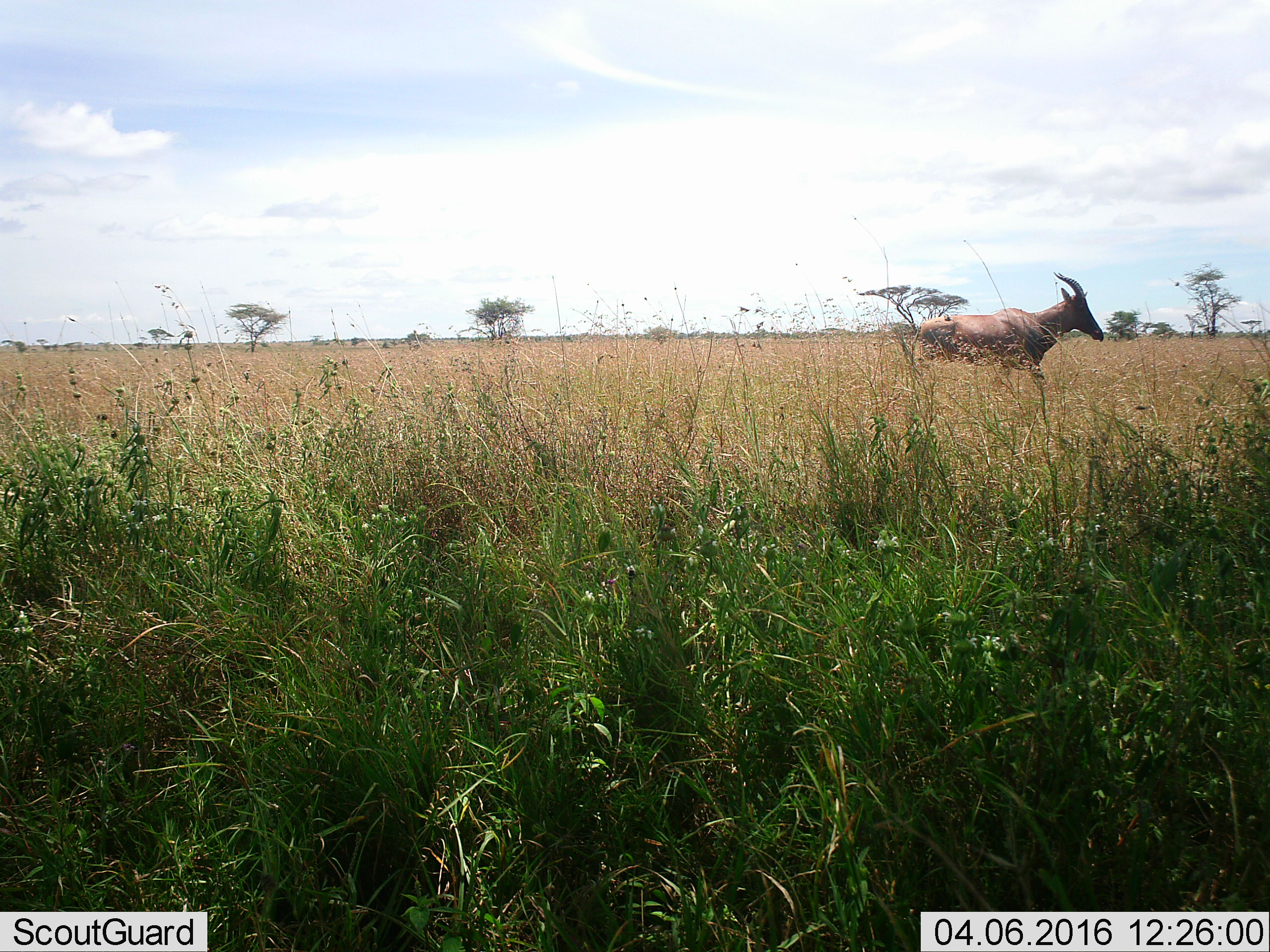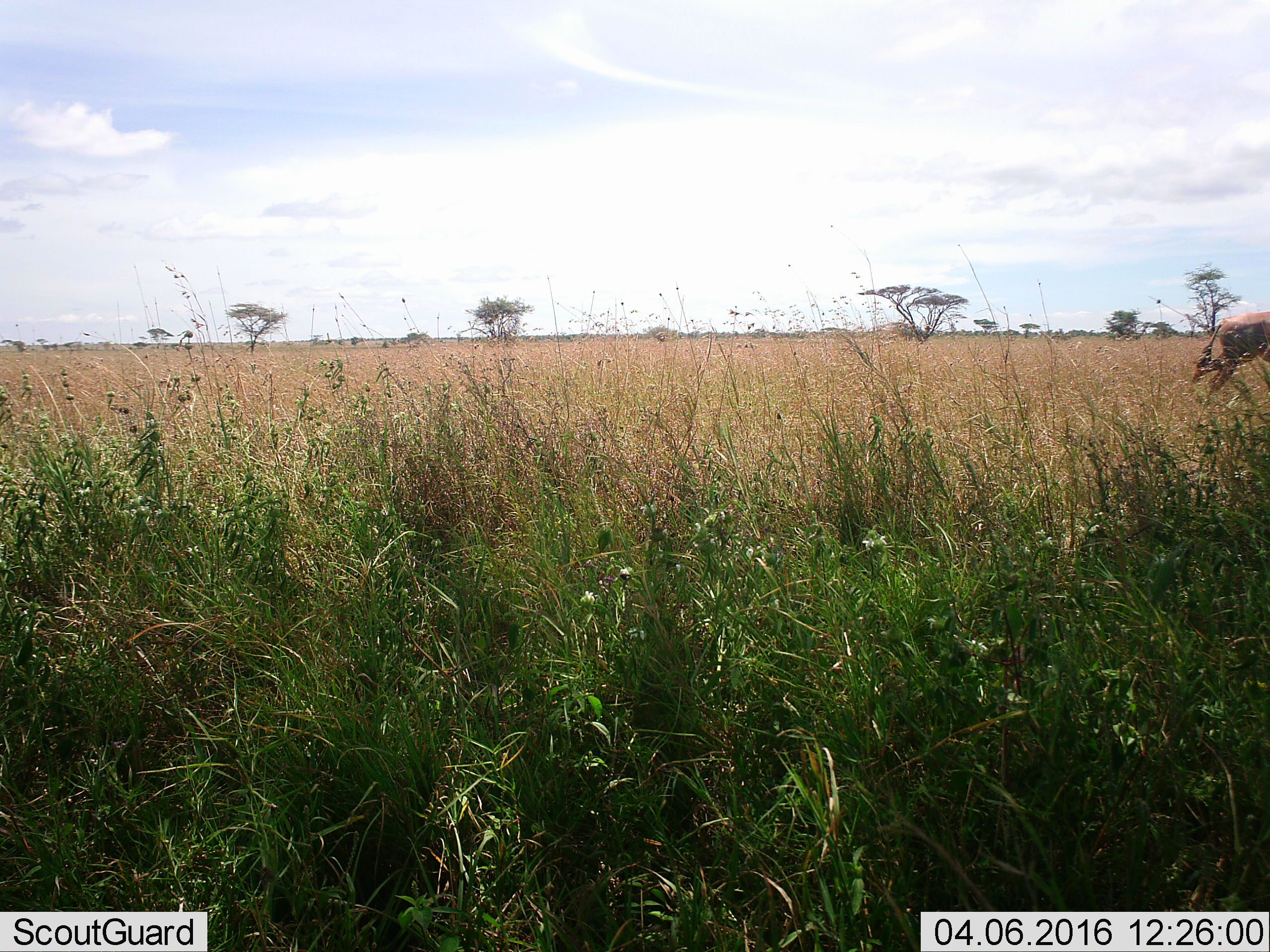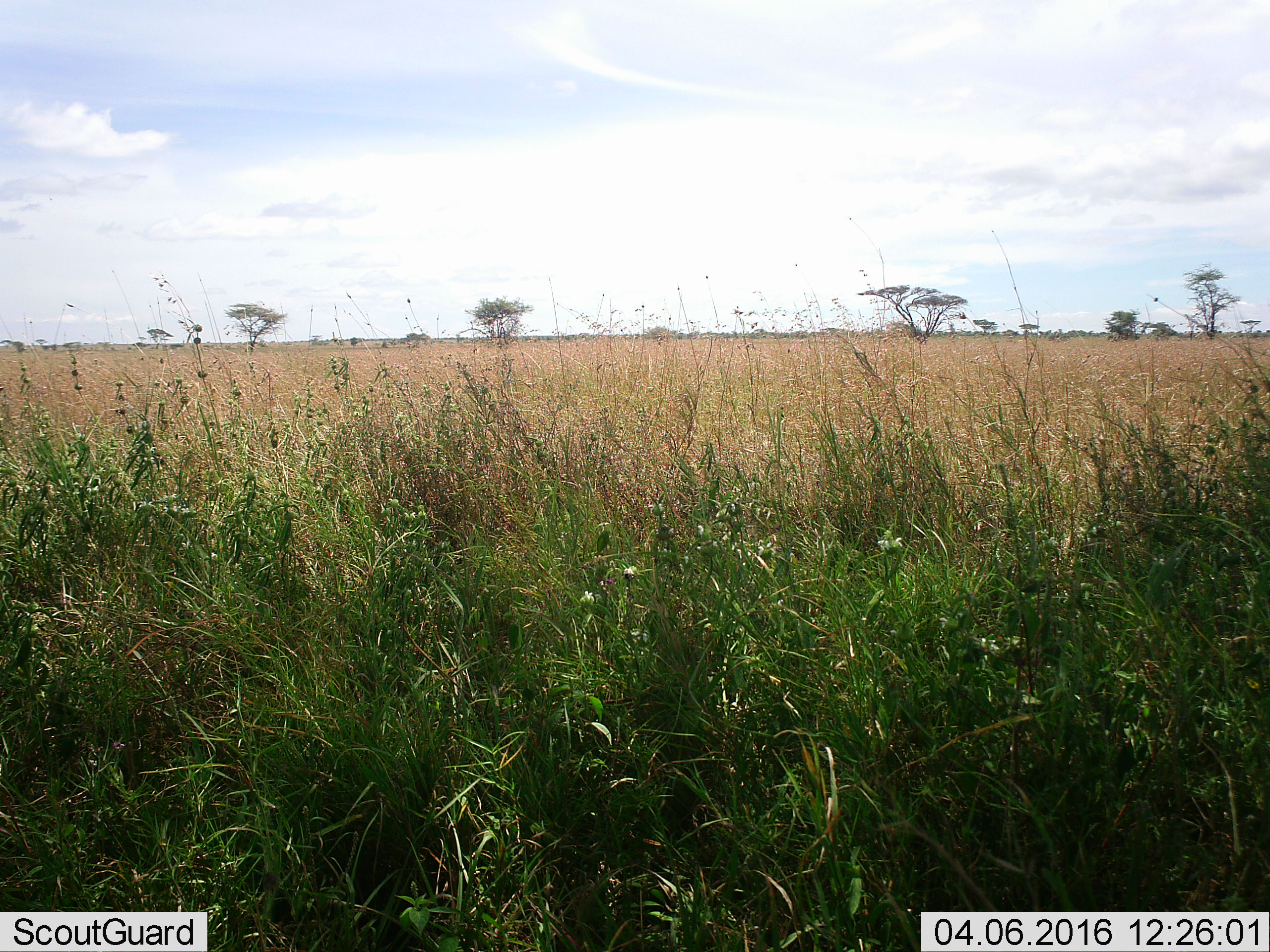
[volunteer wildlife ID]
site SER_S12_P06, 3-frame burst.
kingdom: Animalia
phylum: Chordata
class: Mammalia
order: Artiodactyla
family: Bovidae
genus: Damaliscus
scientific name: Damaliscus lunatus jimela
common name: topi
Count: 1.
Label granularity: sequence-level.